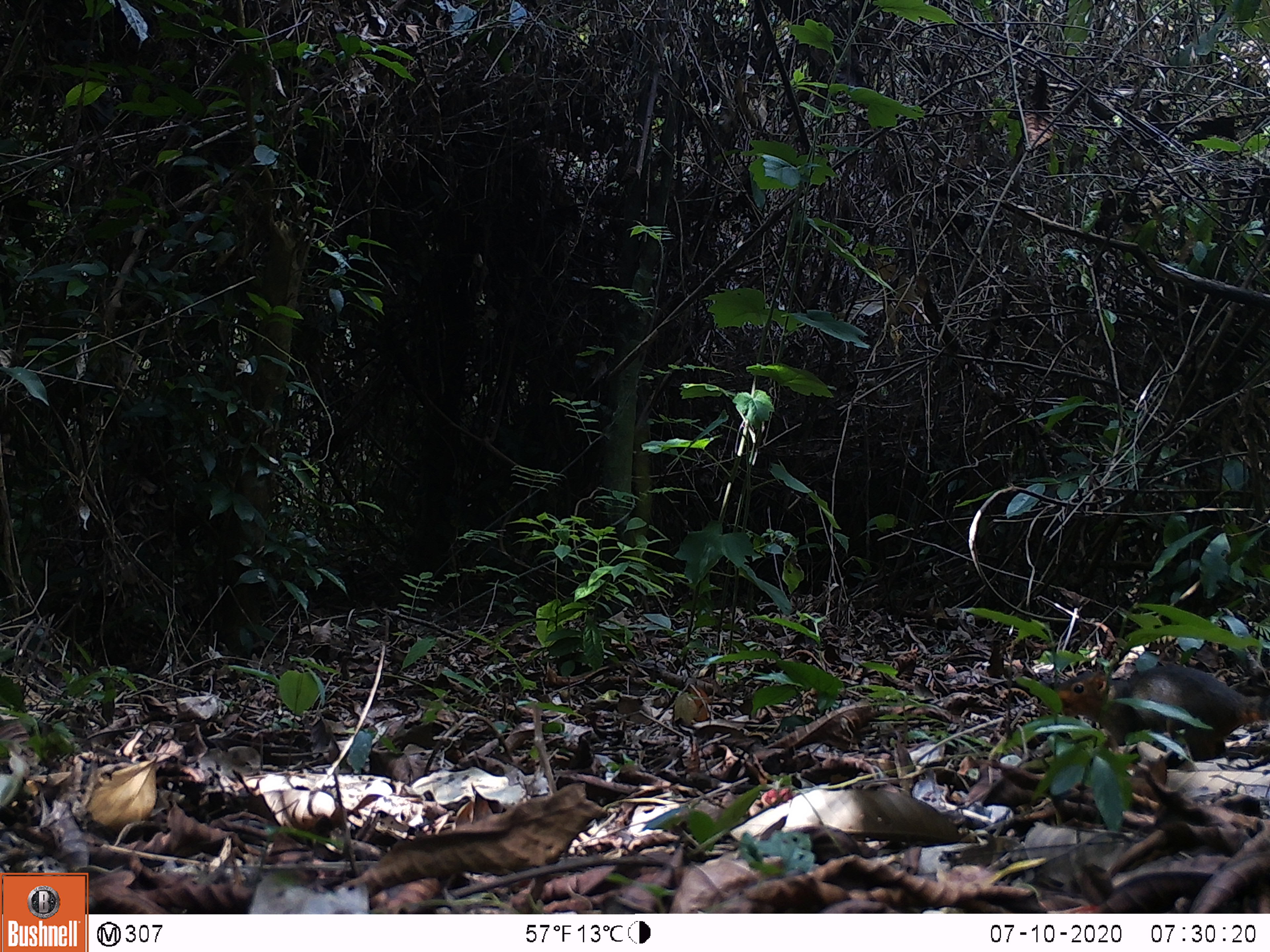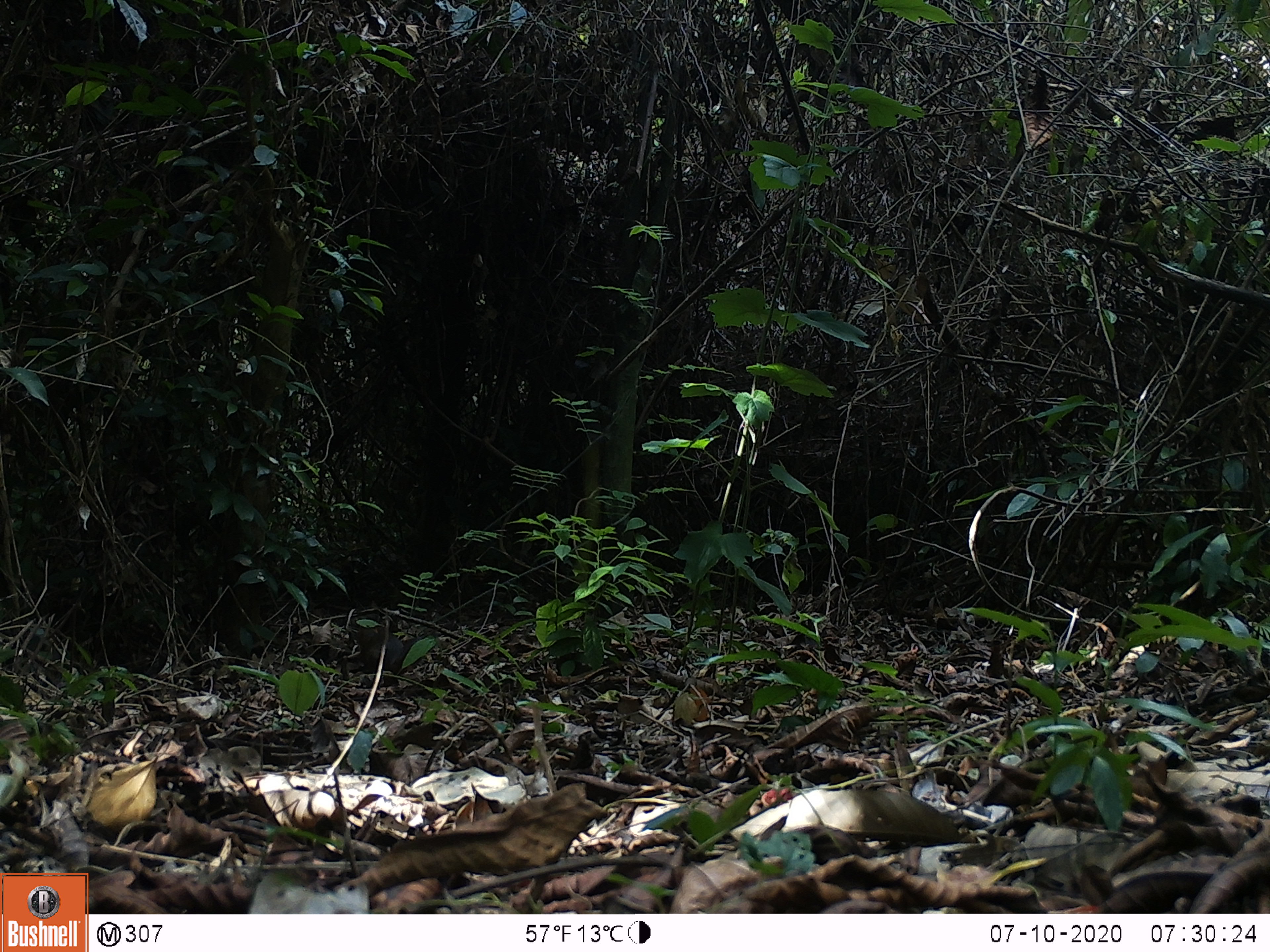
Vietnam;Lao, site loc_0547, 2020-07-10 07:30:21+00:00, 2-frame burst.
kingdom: Animalia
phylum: Chordata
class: Mammalia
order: Rodentia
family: Sciuridae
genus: Dremomys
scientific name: Dremomys rufigenis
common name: red-cheeked squirrel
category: red cheeked squirrel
Red cheeked squirrel (red-cheeked squirrel) (Dremomys rufigenis). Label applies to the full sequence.